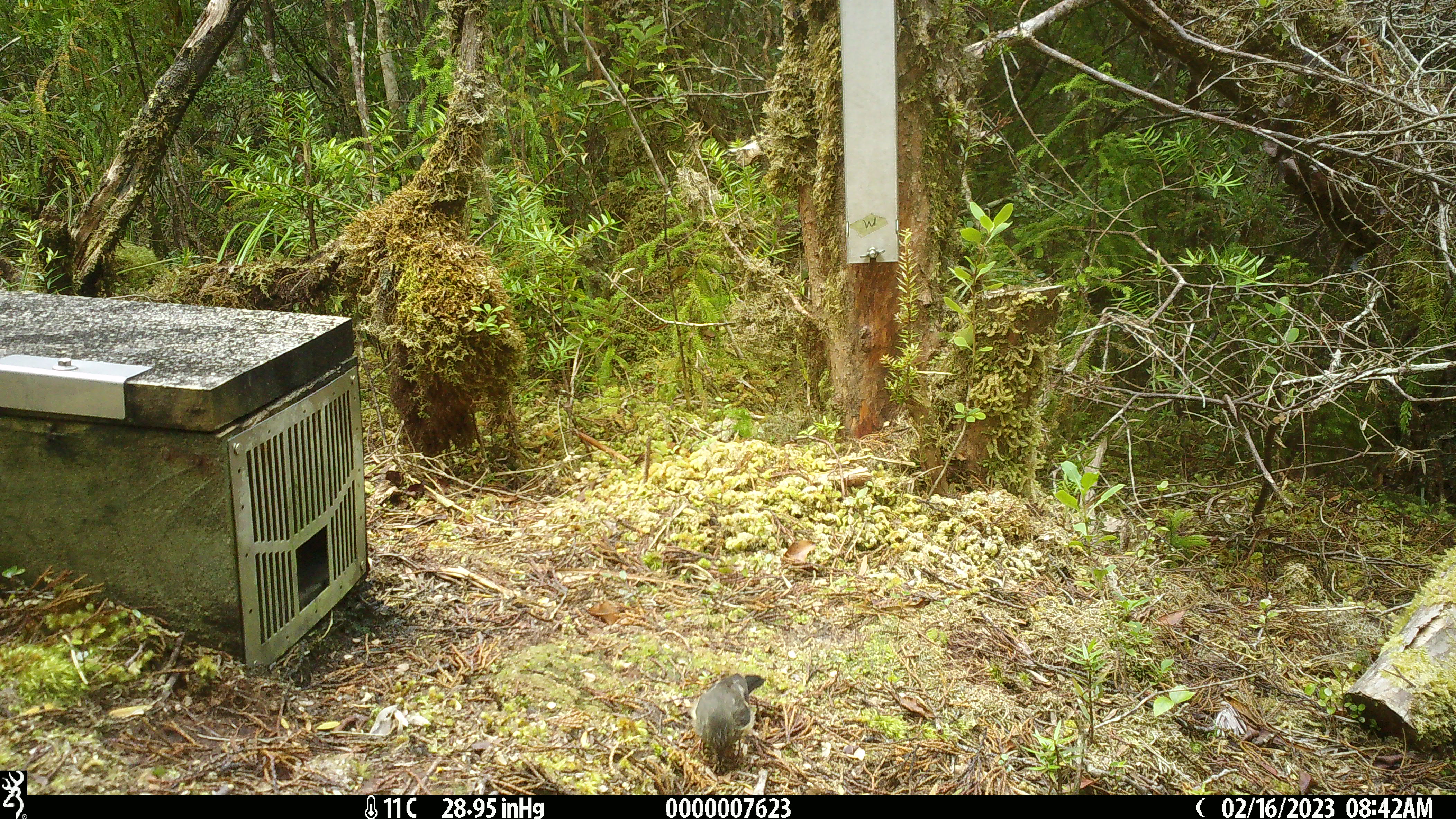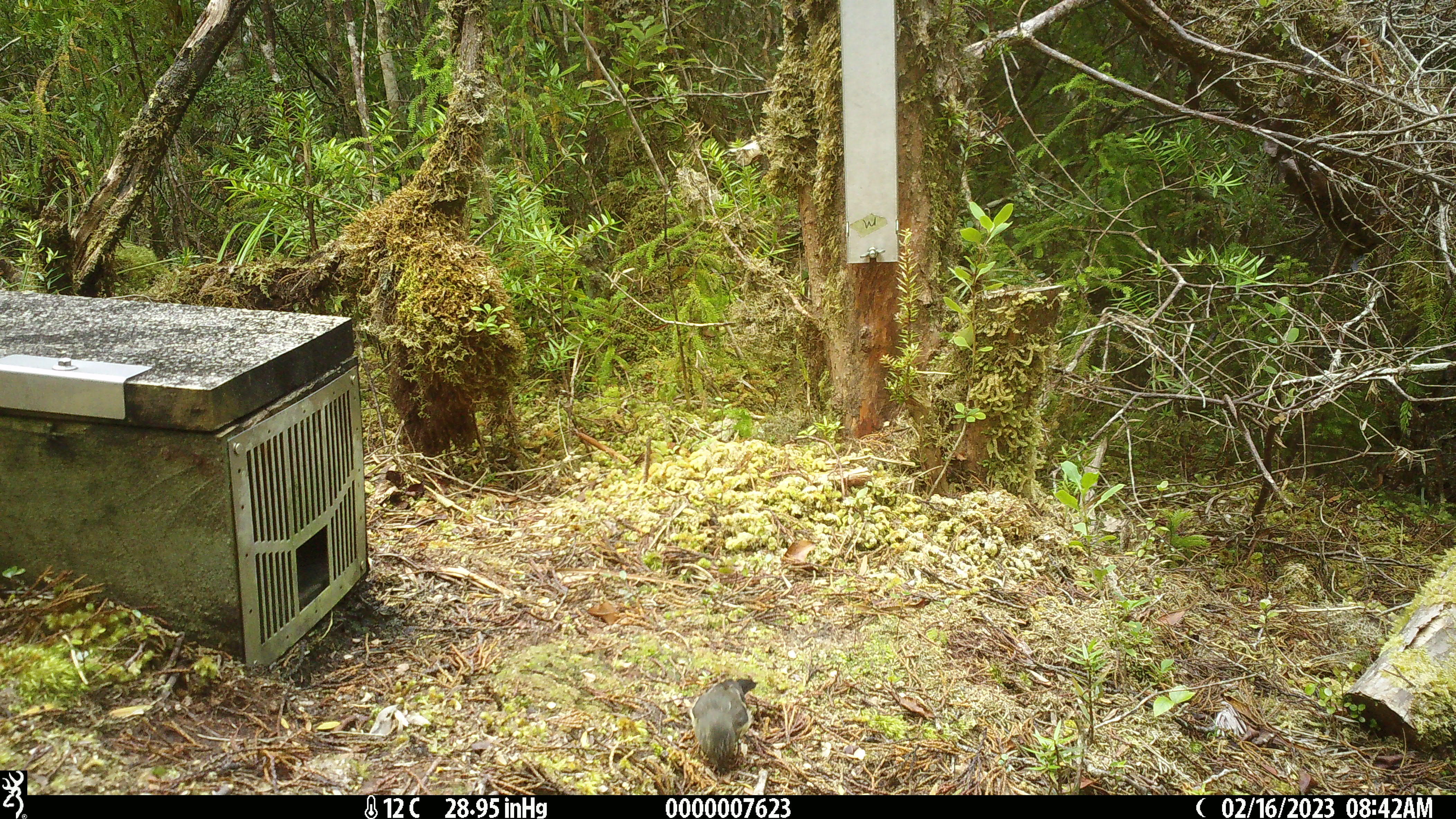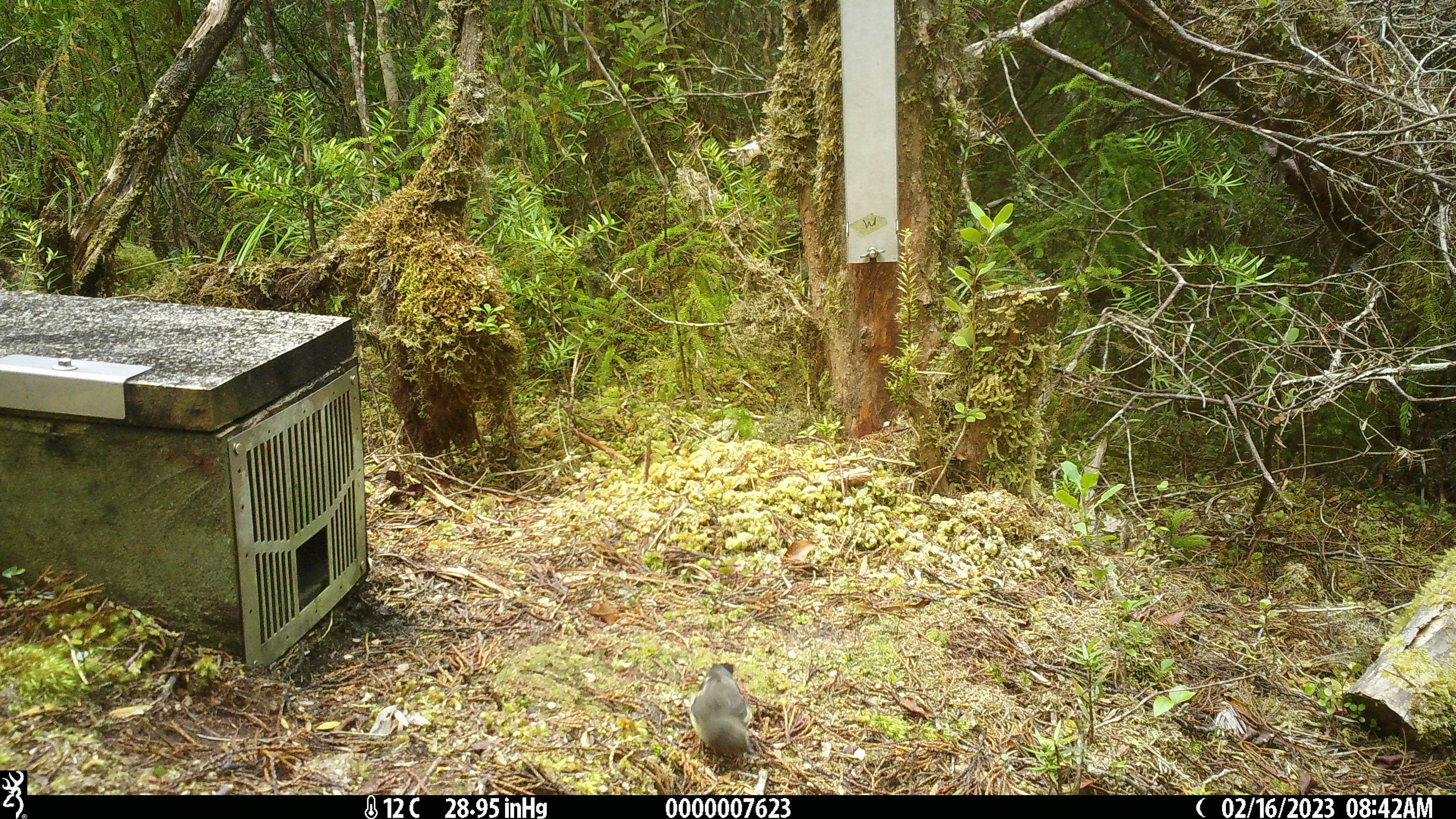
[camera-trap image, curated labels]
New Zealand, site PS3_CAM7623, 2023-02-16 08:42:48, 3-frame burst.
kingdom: Animalia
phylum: Chordata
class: Aves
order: Passeriformes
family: Petroicidae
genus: Petroica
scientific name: Petroica macrocephala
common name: tomtit